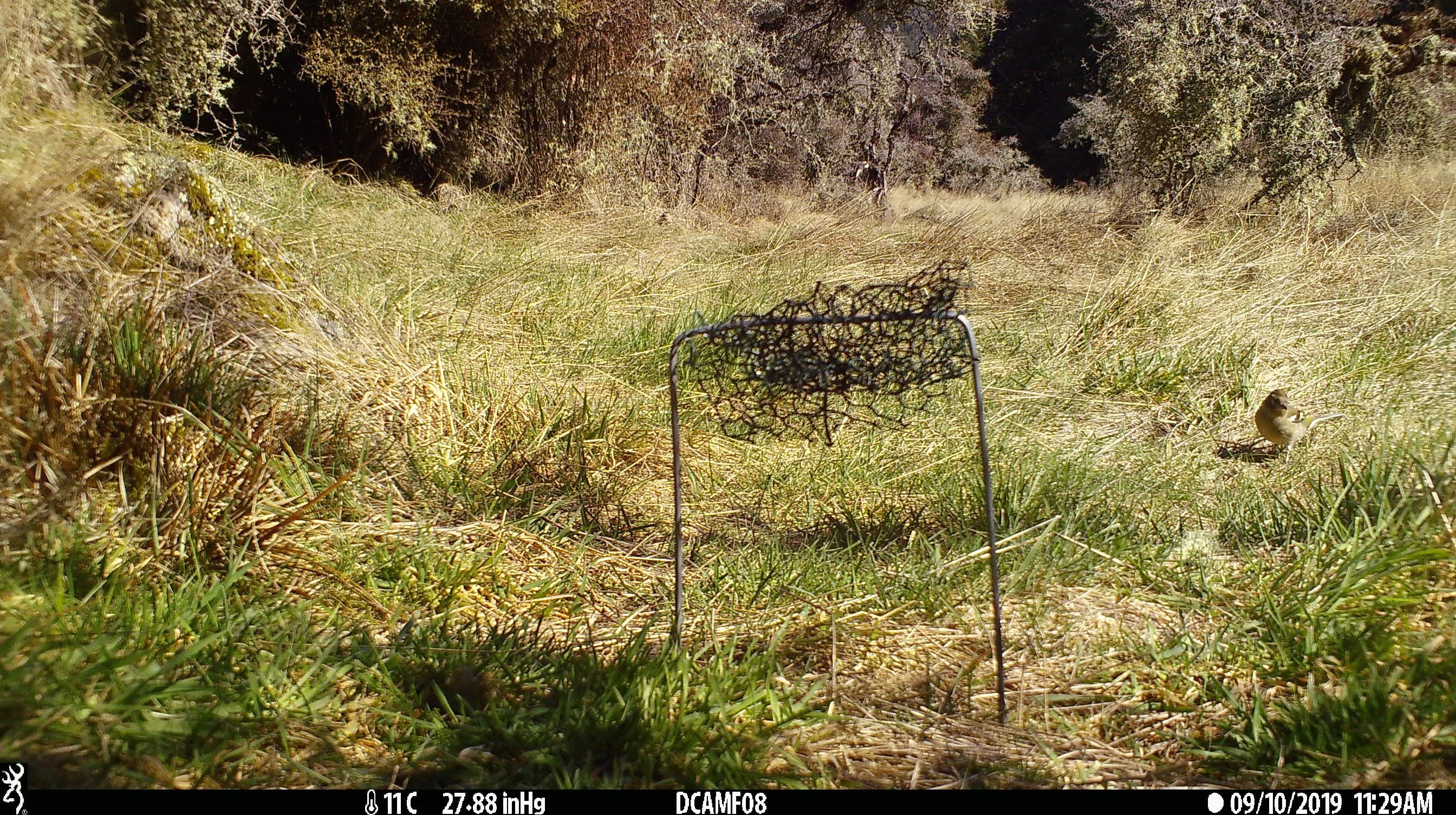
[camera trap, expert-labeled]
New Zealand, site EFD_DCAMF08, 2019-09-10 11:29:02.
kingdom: Animalia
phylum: Chordata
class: Aves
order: Passeriformes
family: Fringillidae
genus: Fringilla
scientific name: Fringilla coelebs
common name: common chaffinch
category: chaffinch